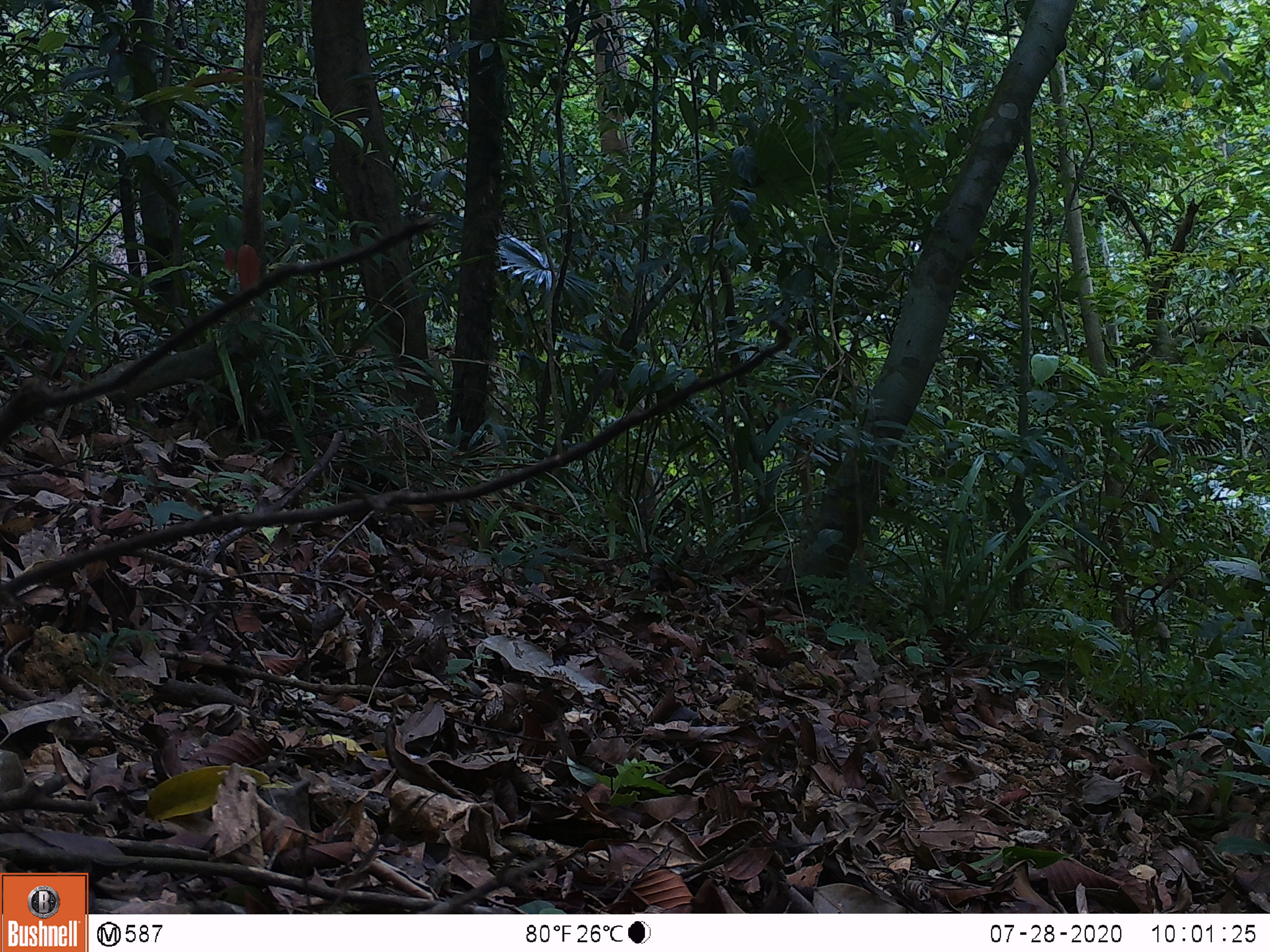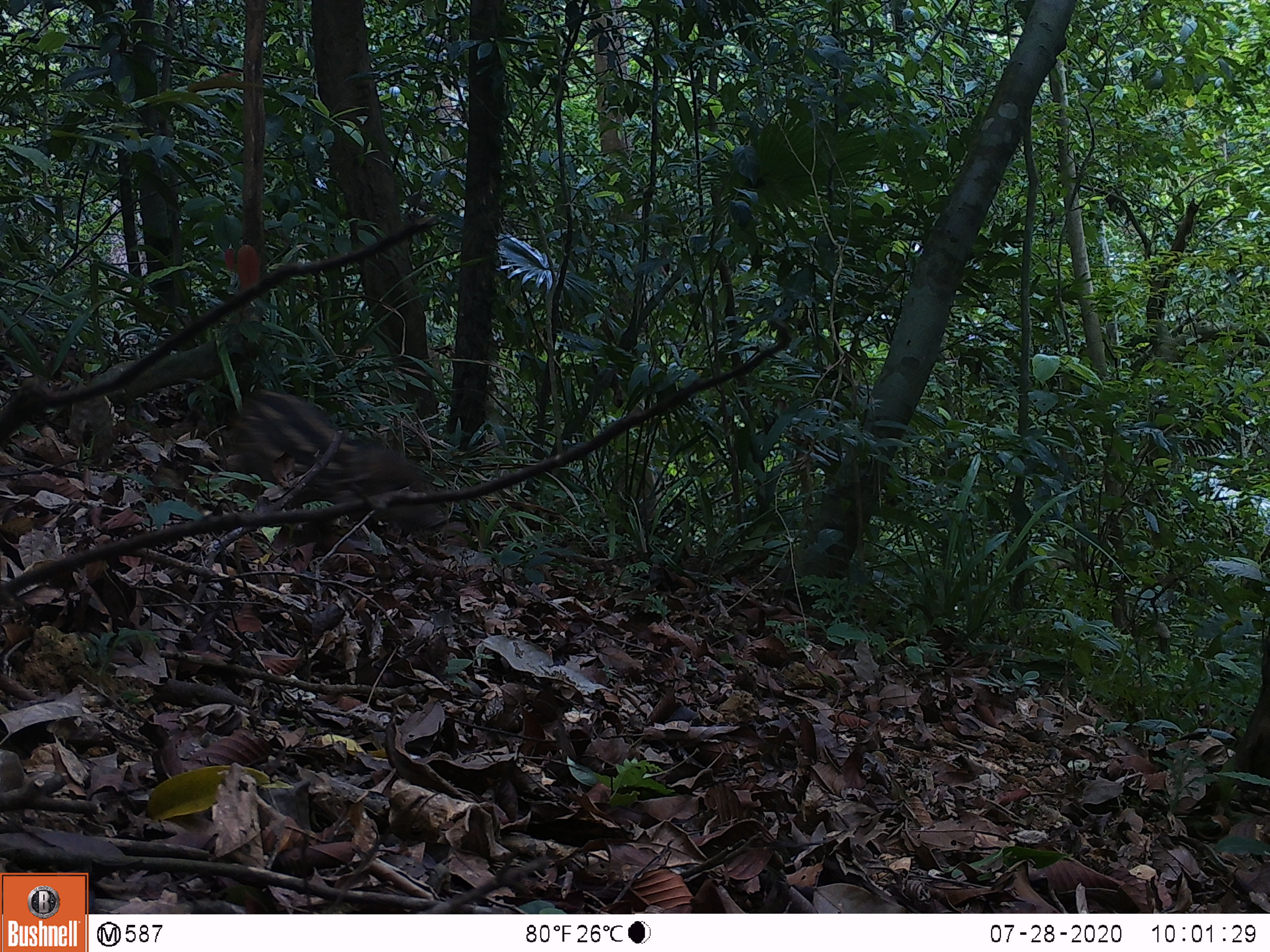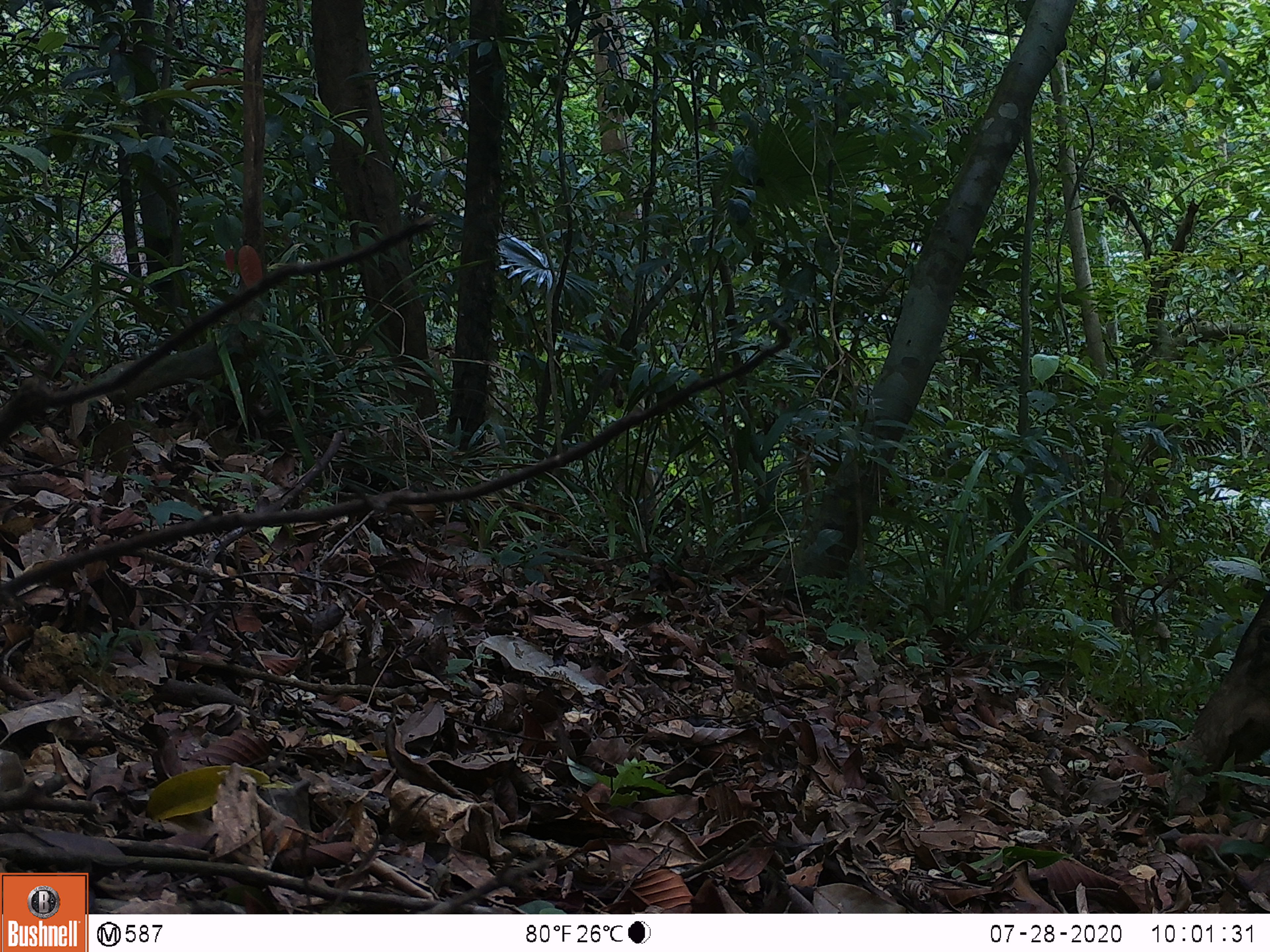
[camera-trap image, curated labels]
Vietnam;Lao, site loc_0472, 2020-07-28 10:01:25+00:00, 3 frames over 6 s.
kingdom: Animalia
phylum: Chordata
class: Mammalia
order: Artiodactyla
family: Suidae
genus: Sus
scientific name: Sus scrofa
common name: eurasian wild pig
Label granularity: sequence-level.